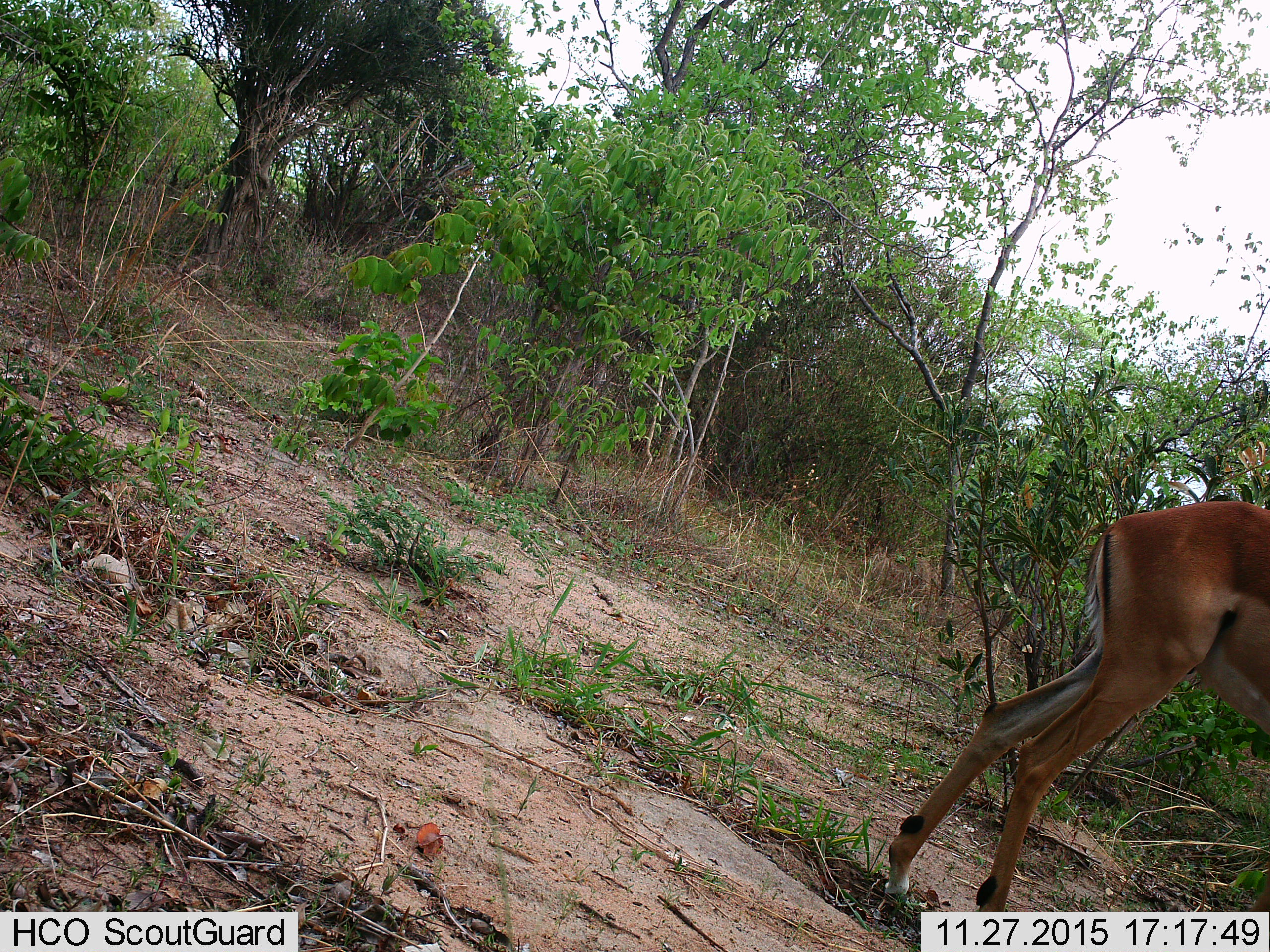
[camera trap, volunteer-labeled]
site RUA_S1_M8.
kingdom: Animalia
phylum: Chordata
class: Mammalia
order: Artiodactyla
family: Bovidae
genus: Aepyceros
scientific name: Aepyceros melampus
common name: impala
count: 1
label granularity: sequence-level